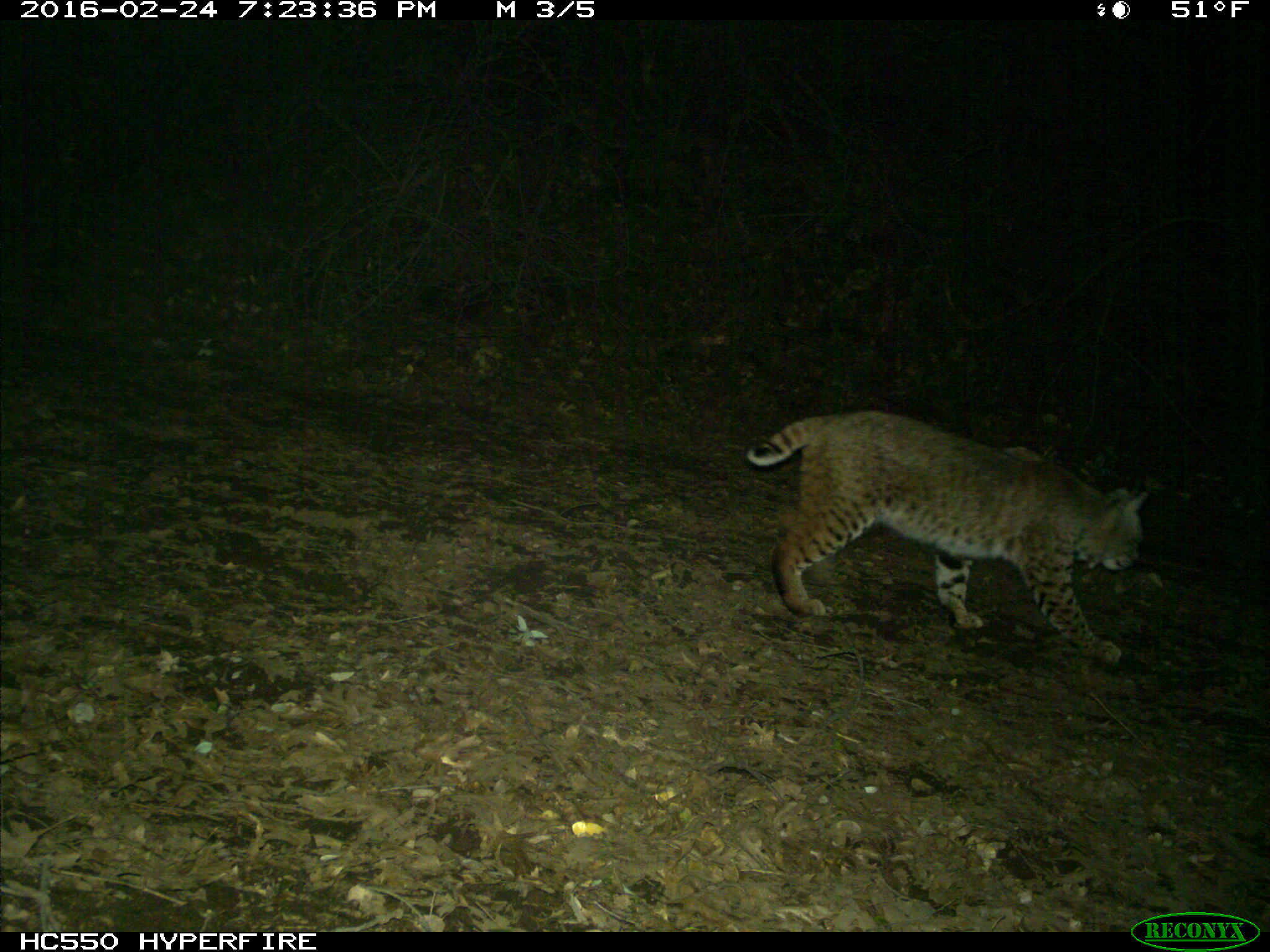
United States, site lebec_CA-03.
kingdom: Animalia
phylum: Chordata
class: Mammalia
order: Carnivora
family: Felidae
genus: Lynx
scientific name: Lynx rufus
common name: bobcat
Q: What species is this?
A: Lynx rufus (bobcat).